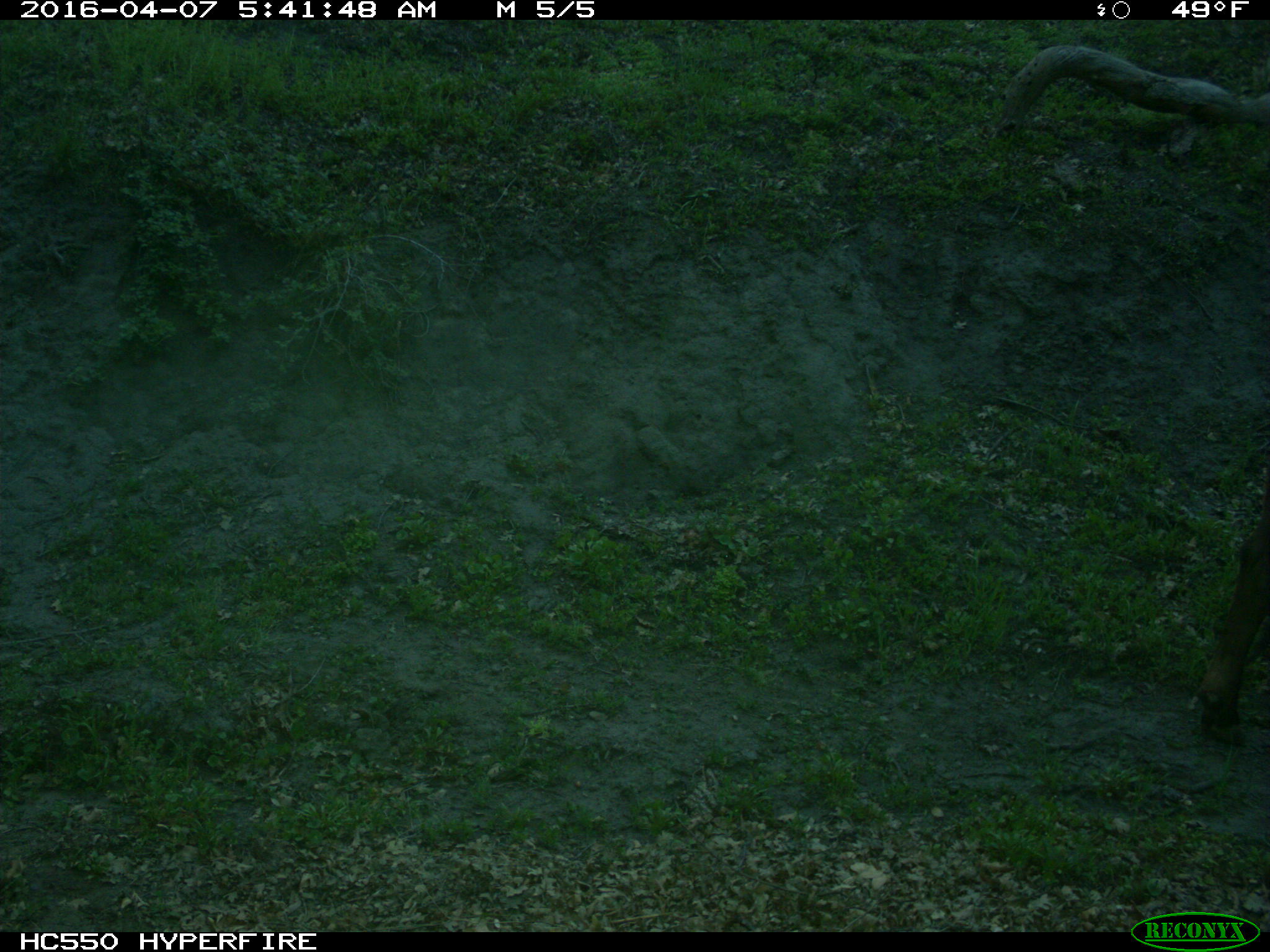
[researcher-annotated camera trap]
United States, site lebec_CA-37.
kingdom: Animalia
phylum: Chordata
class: Mammalia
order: Artiodactyla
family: Bovidae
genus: Bos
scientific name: Bos taurus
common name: domestic cow